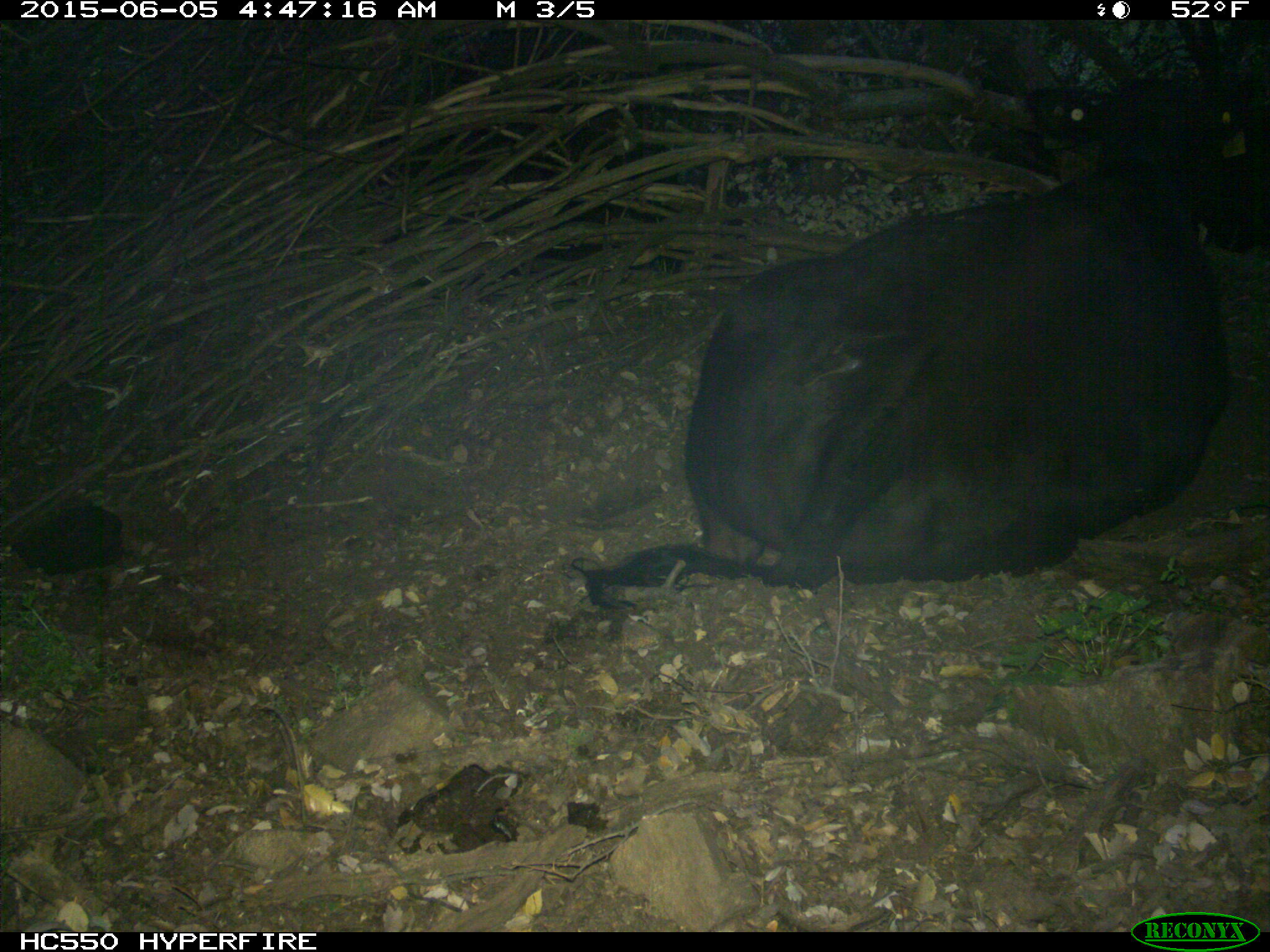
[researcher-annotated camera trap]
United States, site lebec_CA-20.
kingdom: Animalia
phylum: Chordata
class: Mammalia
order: Artiodactyla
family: Bovidae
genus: Bos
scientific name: Bos taurus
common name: domestic cow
Bos taurus (domestic cow).